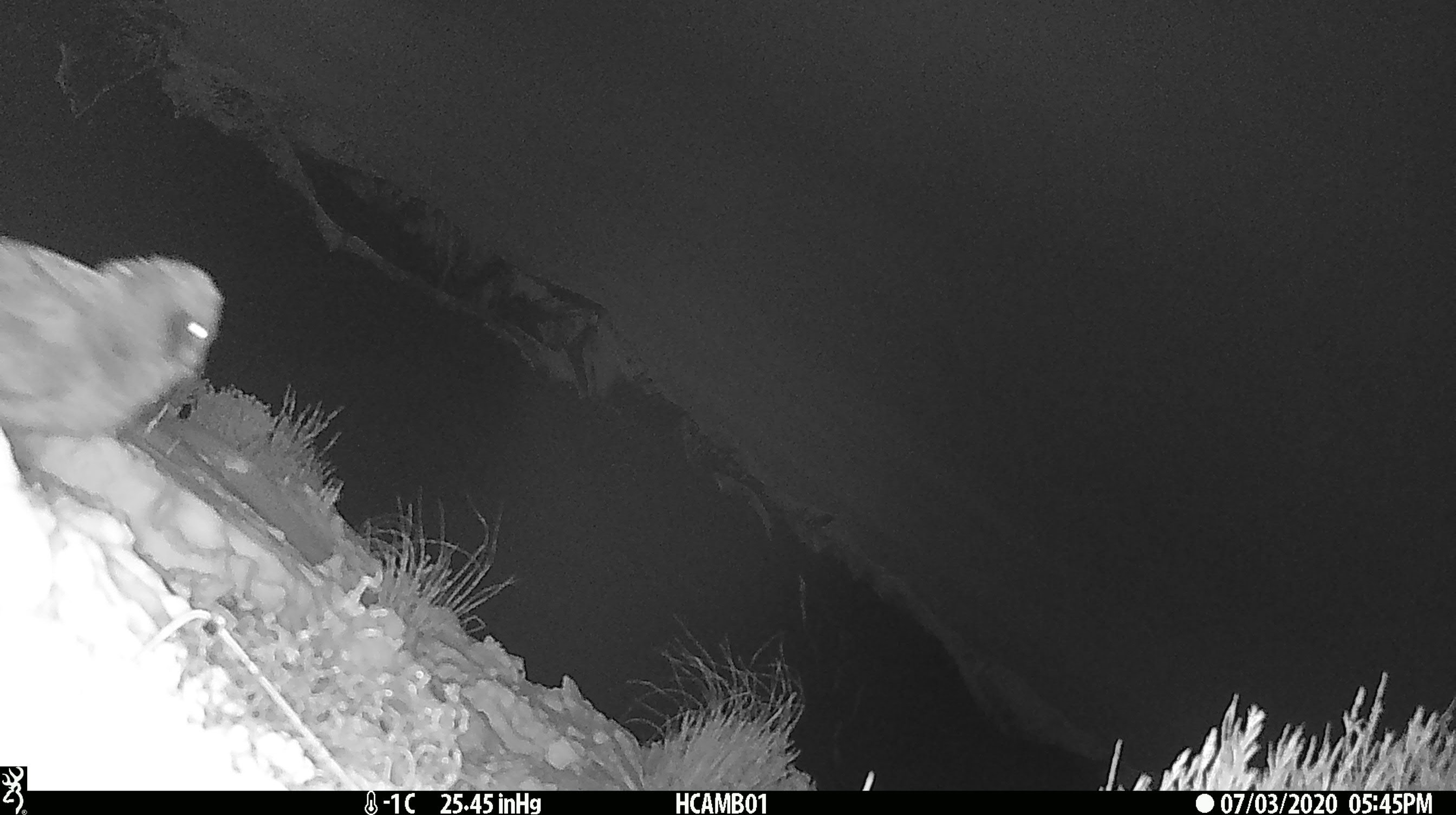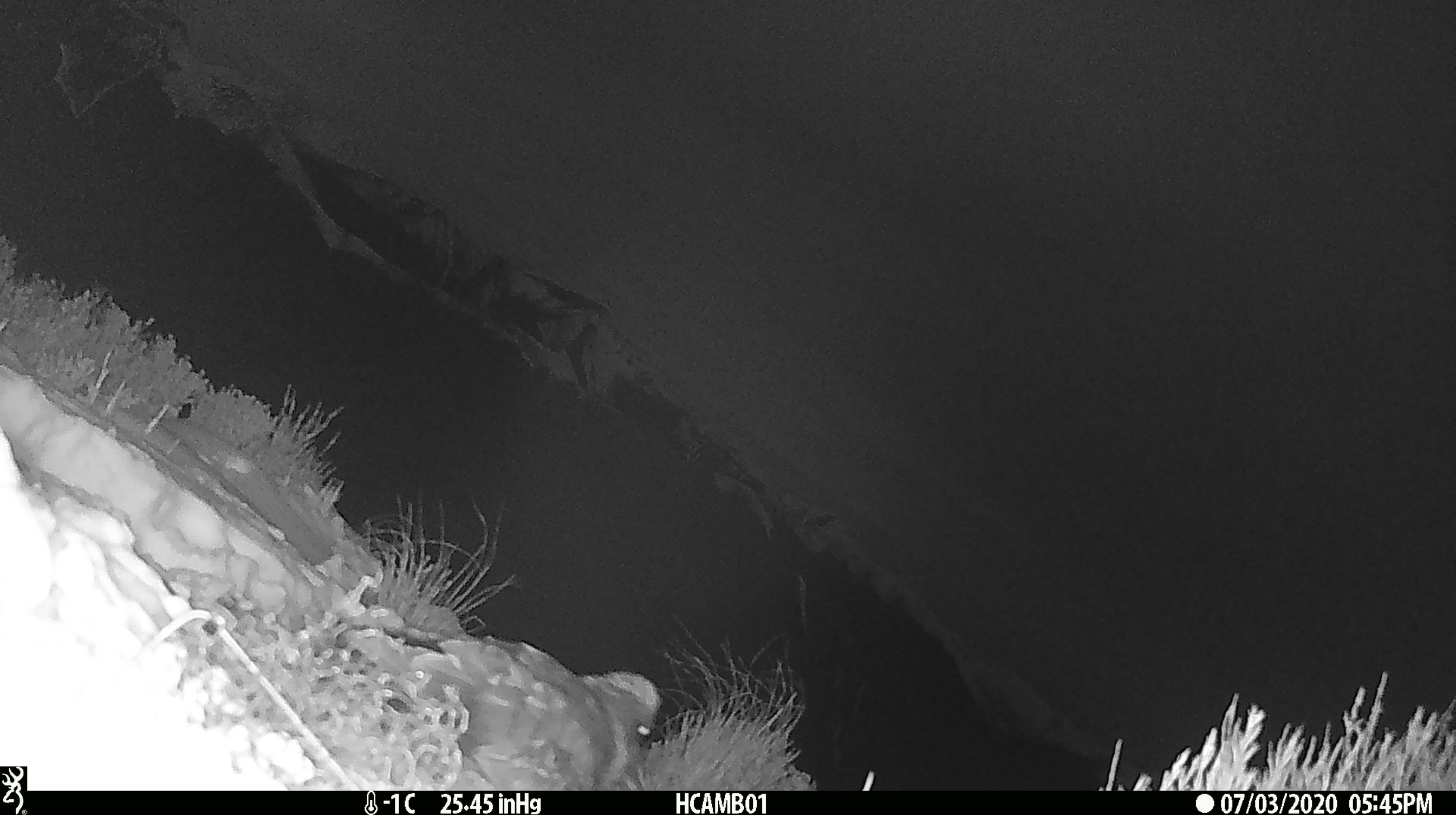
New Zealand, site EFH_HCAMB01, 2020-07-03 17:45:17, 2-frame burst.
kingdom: Animalia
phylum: Chordata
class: Aves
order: Psittaciformes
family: Strigopidae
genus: Nestor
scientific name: Nestor notabilis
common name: kea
Kea (Nestor notabilis).